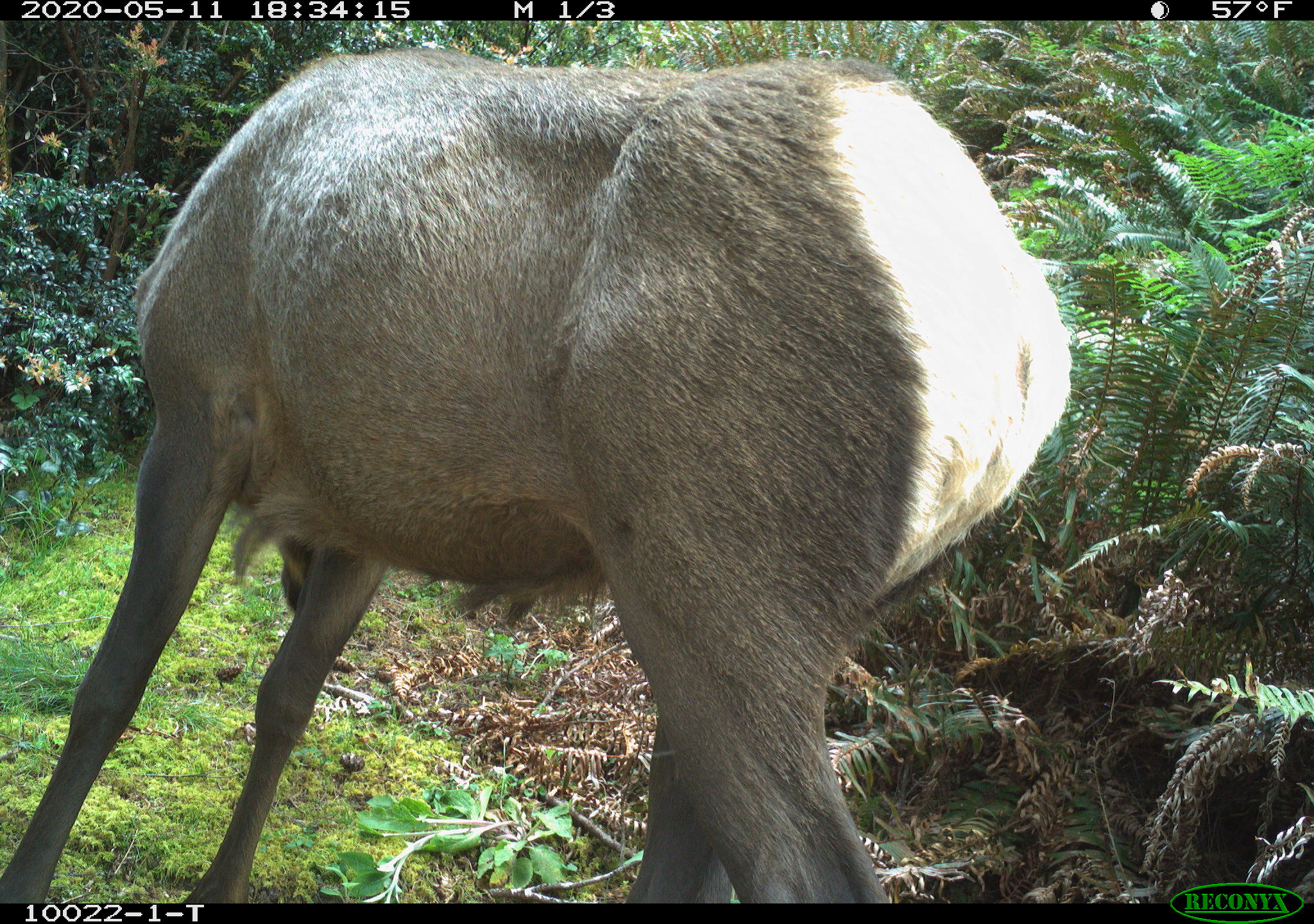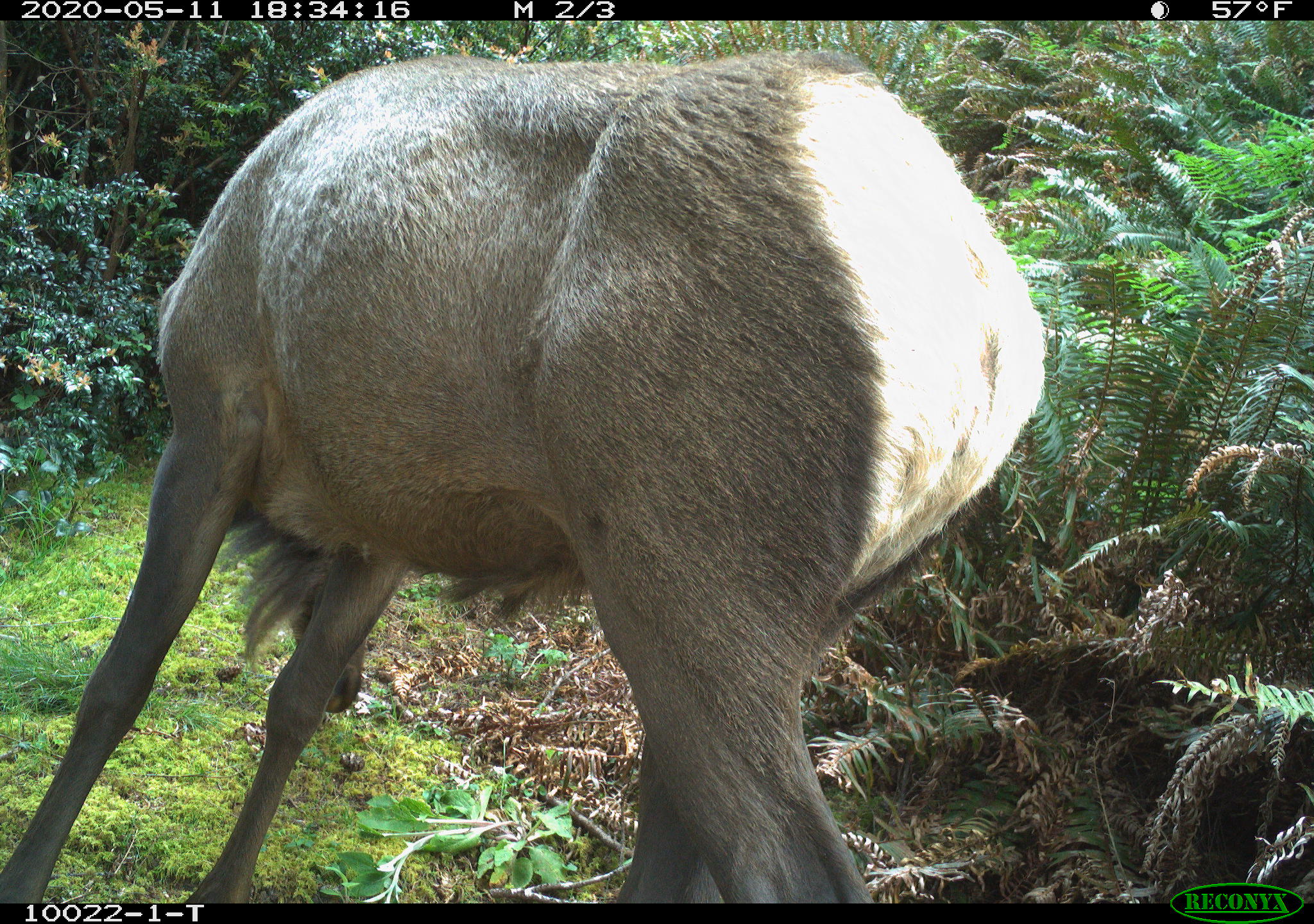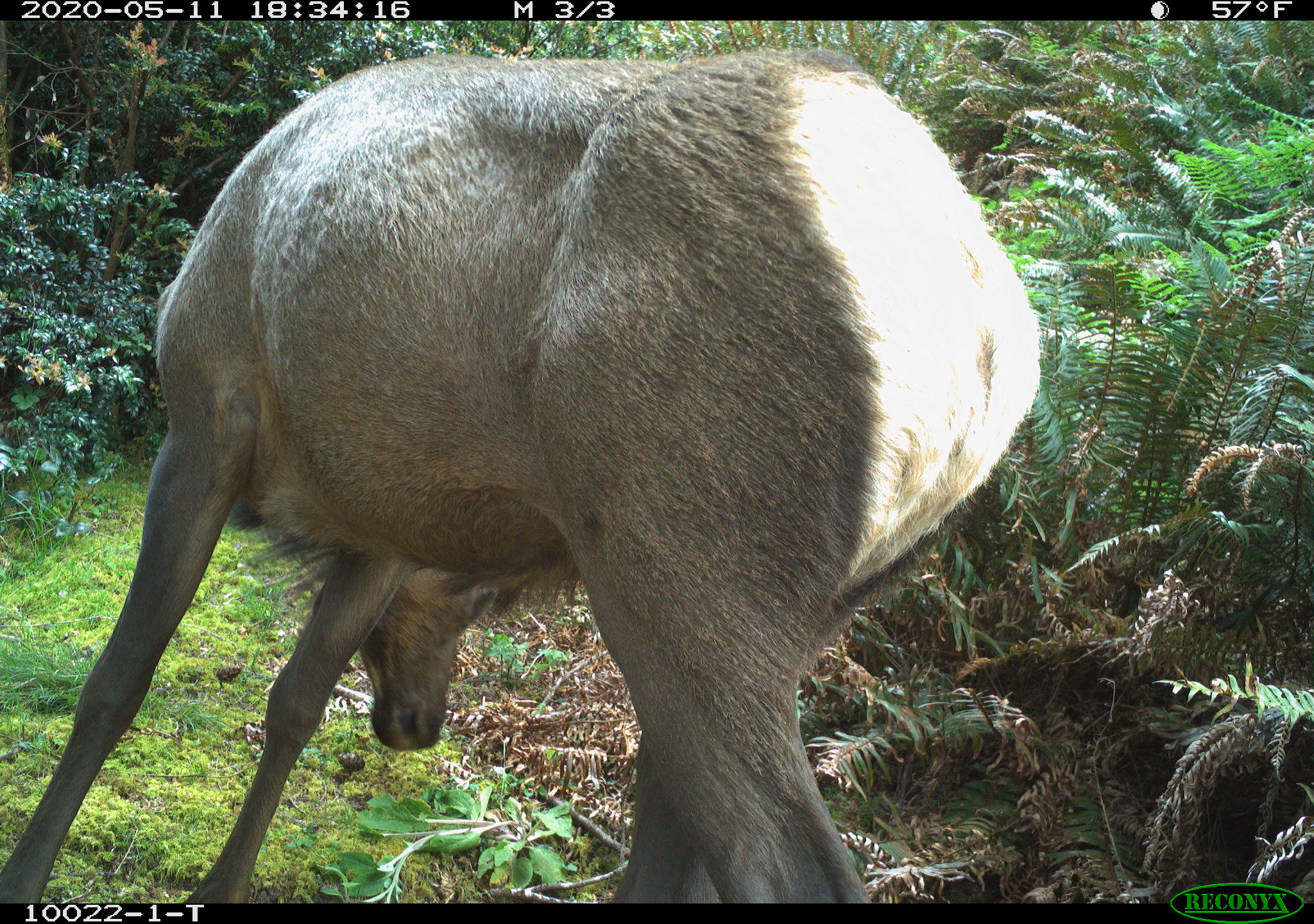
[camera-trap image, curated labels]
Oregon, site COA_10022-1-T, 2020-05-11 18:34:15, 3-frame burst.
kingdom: Animalia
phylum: Chordata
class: Mammalia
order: Artiodactyla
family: Cervidae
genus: Cervus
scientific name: Cervus canadensis roosevelti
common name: roosevelt elk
Roosevelt elk (Cervus canadensis roosevelti).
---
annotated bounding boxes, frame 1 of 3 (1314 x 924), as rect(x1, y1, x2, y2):
roosevelt elk: rect(5, 41, 1082, 895)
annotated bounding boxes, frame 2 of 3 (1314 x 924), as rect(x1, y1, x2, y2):
roosevelt elk: rect(12, 48, 1050, 895)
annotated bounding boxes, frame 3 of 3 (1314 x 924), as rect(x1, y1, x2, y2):
roosevelt elk: rect(9, 45, 1052, 897)